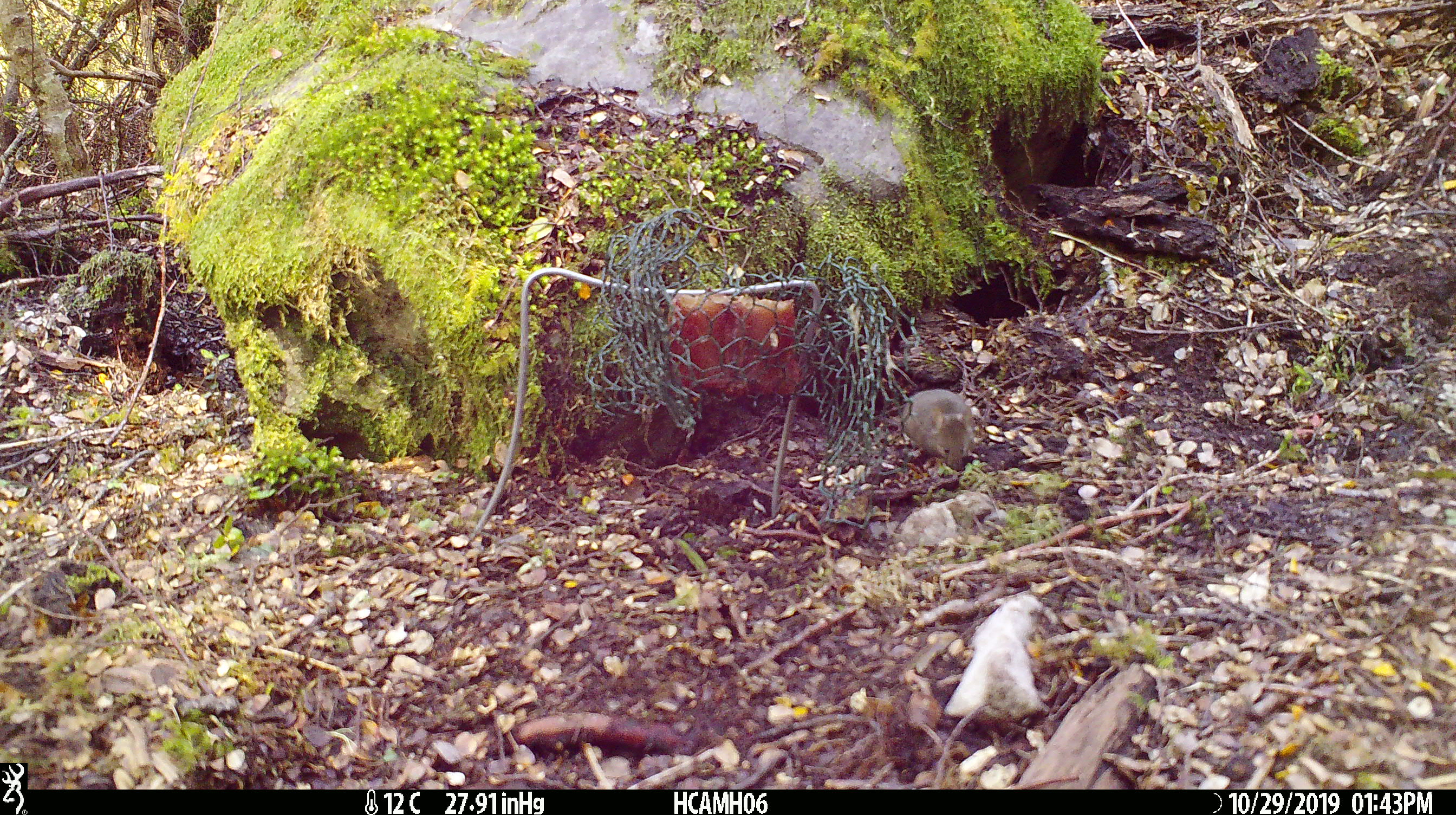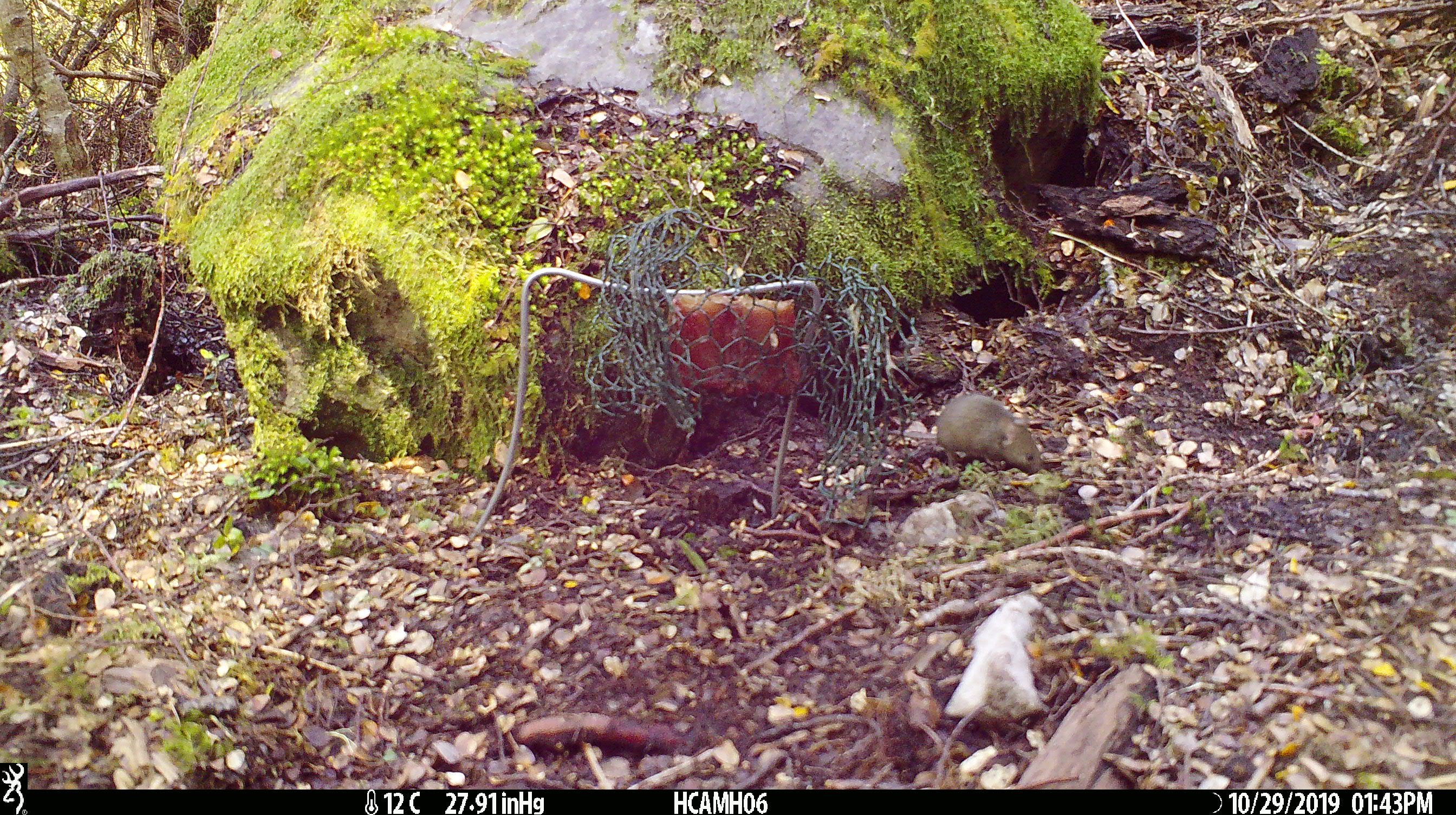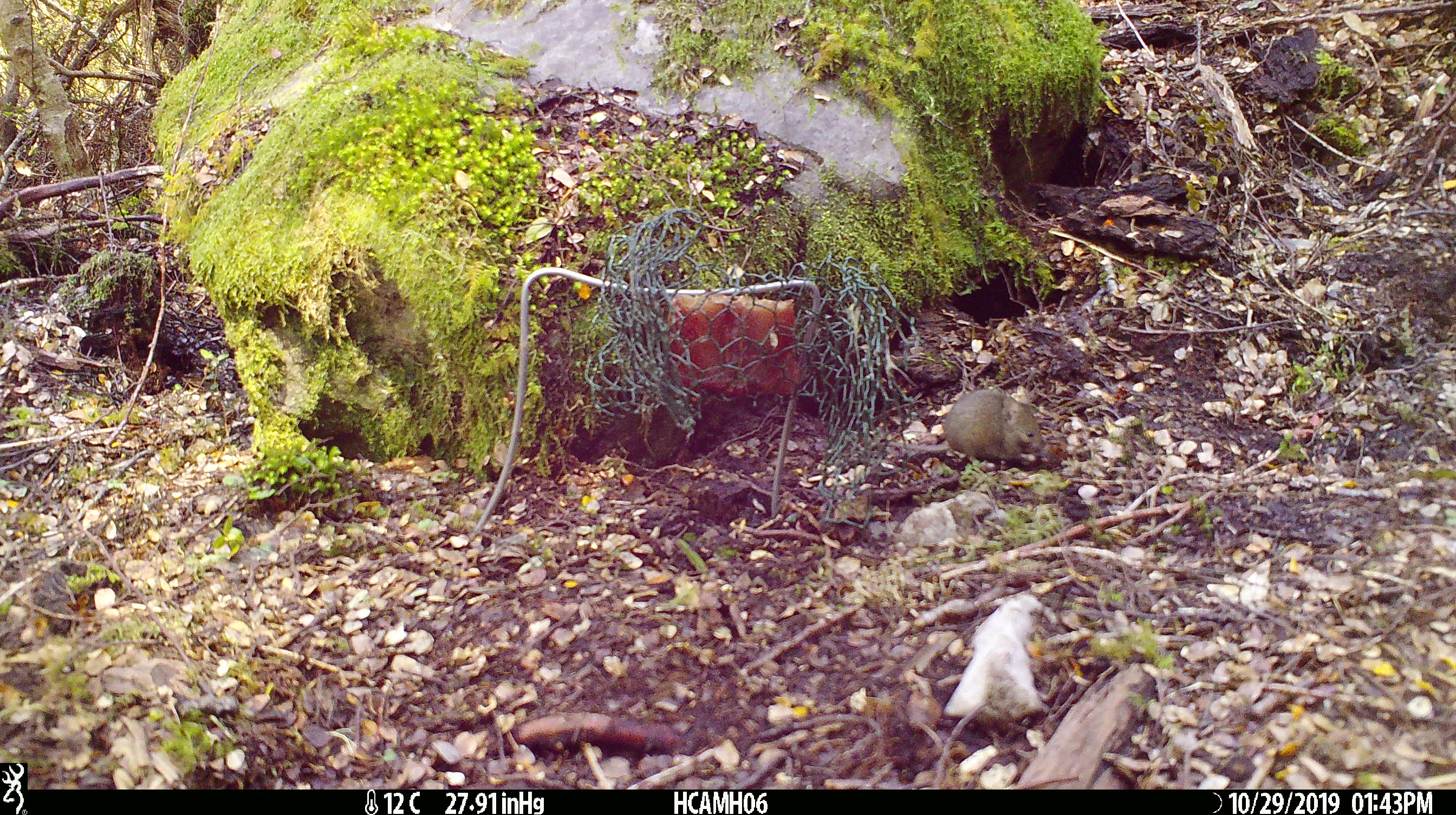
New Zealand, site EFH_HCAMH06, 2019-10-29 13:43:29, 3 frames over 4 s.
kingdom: Animalia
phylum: Chordata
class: Mammalia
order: Rodentia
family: Muridae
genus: Mus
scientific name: Mus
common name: mouse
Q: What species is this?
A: Mouse (Mus).